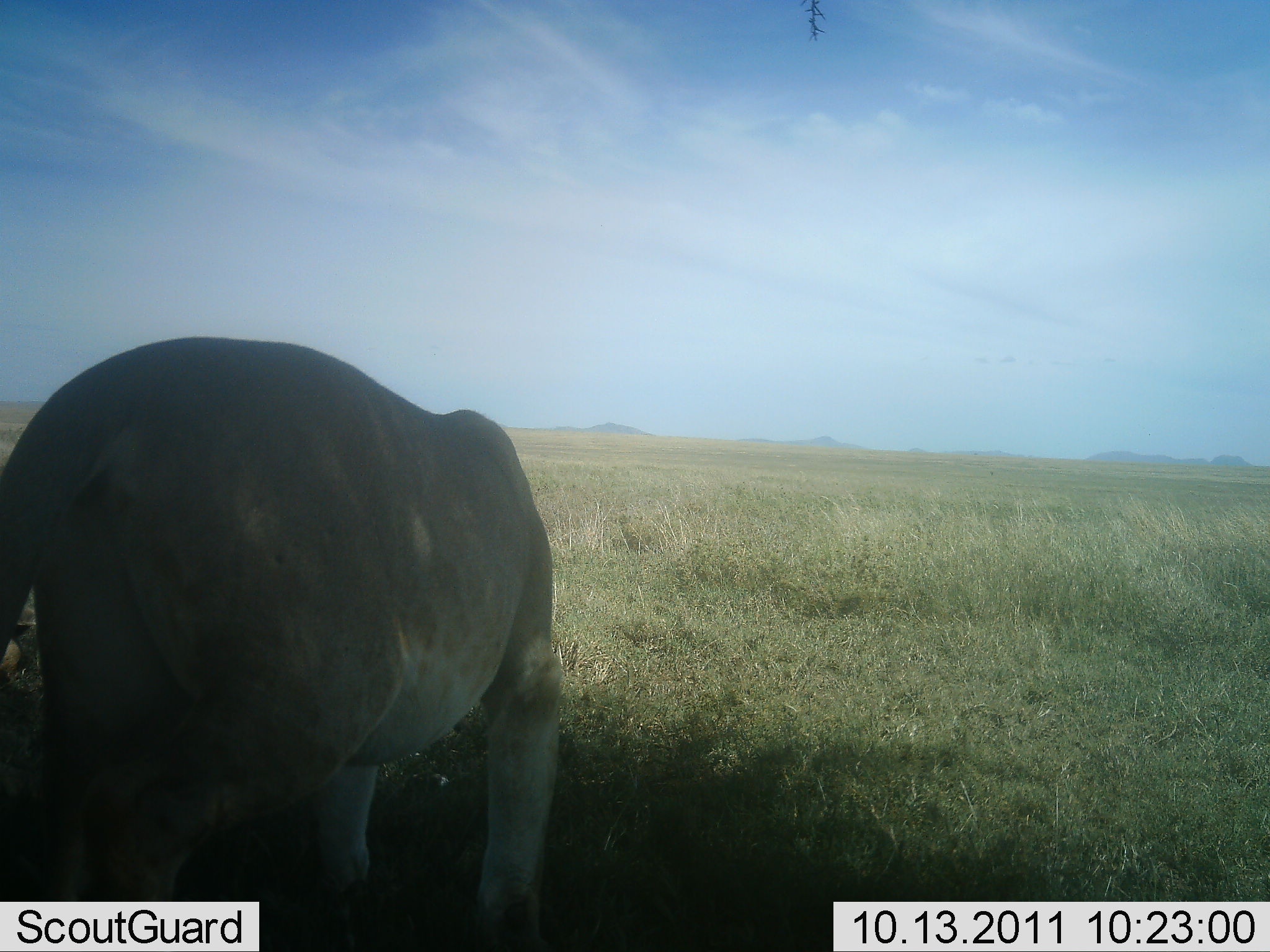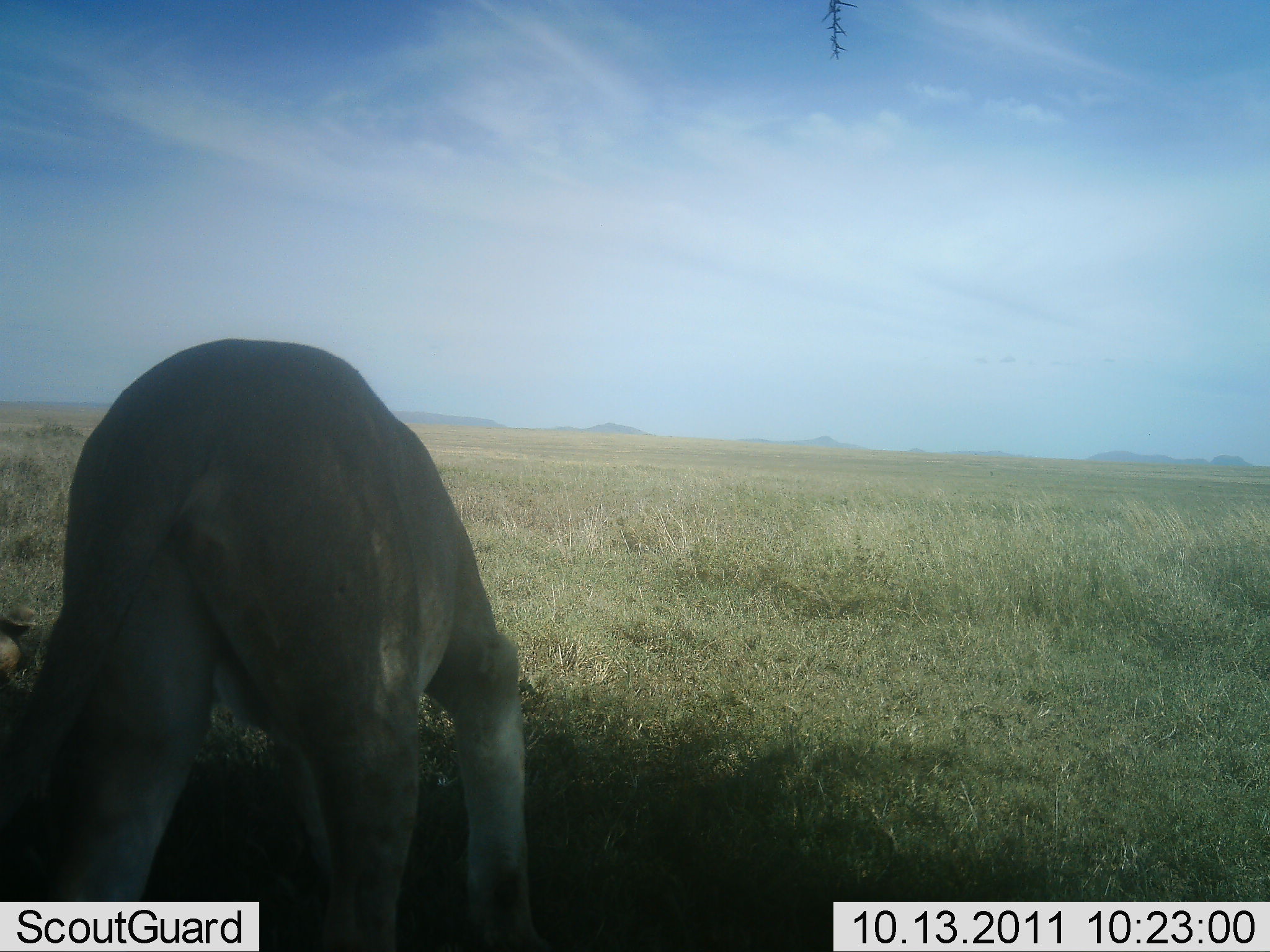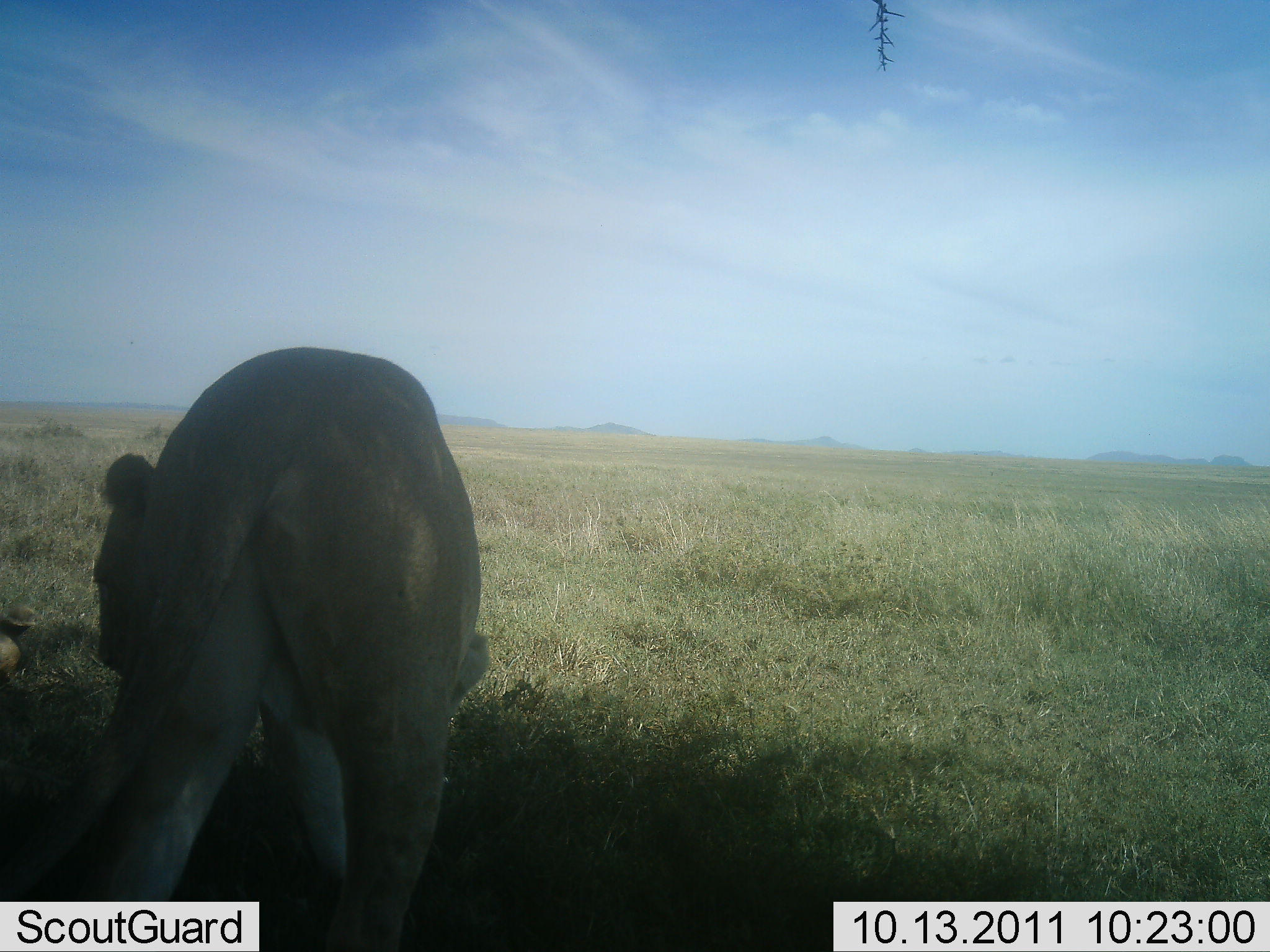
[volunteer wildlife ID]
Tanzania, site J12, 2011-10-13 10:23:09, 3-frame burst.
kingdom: Animalia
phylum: Chordata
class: Mammalia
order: Carnivora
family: Felidae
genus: Panthera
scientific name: Panthera leo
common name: lion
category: lionfemale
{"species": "lionfemale (lion) (Panthera leo)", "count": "1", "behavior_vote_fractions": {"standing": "17%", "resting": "0%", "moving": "92%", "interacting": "0%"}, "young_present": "0%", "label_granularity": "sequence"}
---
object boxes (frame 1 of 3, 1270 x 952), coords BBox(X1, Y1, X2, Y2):
animal: BBox(0, 338, 567, 952)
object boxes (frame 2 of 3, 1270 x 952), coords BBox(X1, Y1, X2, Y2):
animal: BBox(0, 338, 541, 951)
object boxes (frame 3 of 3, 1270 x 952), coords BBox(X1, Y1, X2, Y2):
animal: BBox(0, 349, 488, 951)